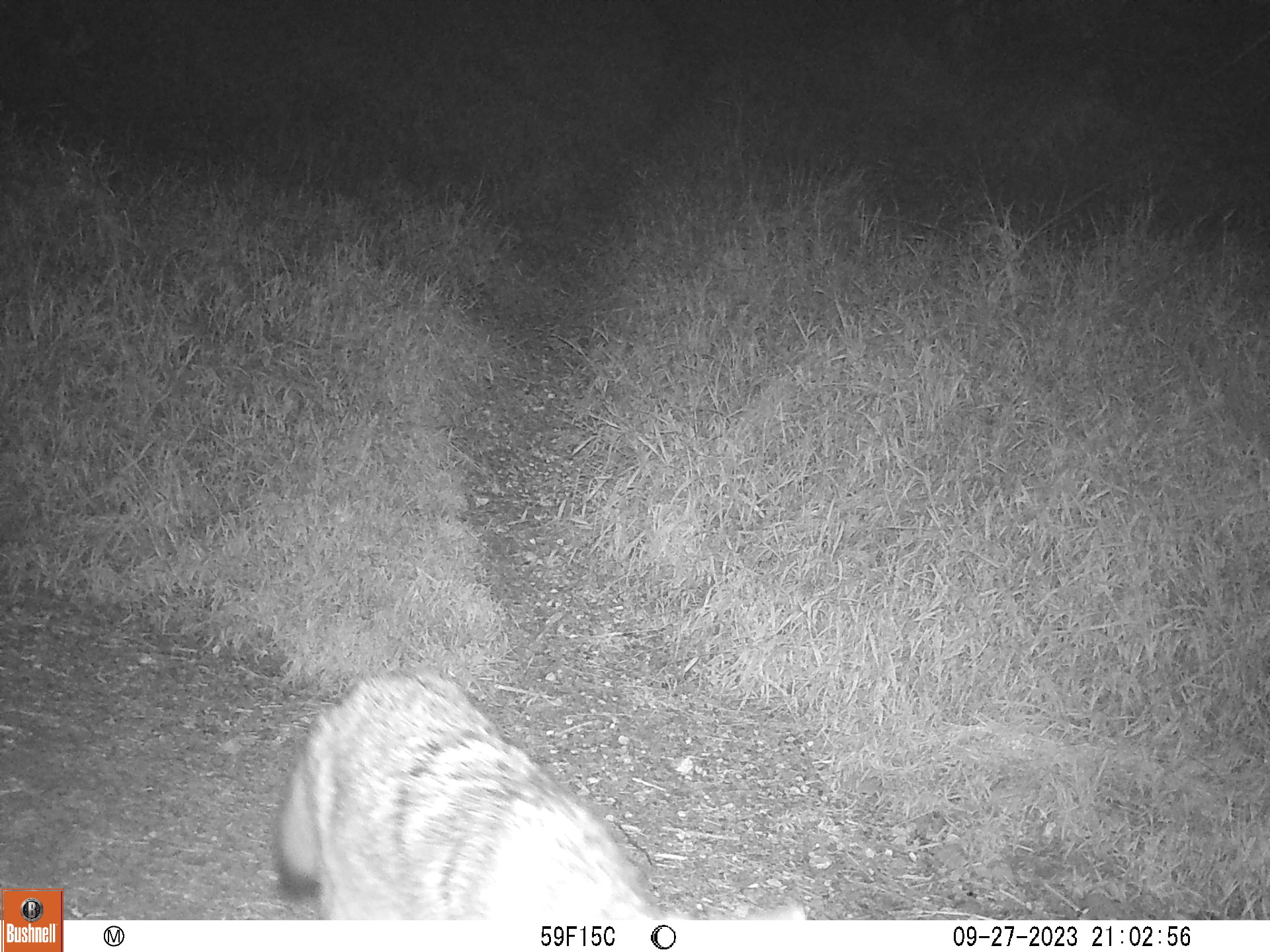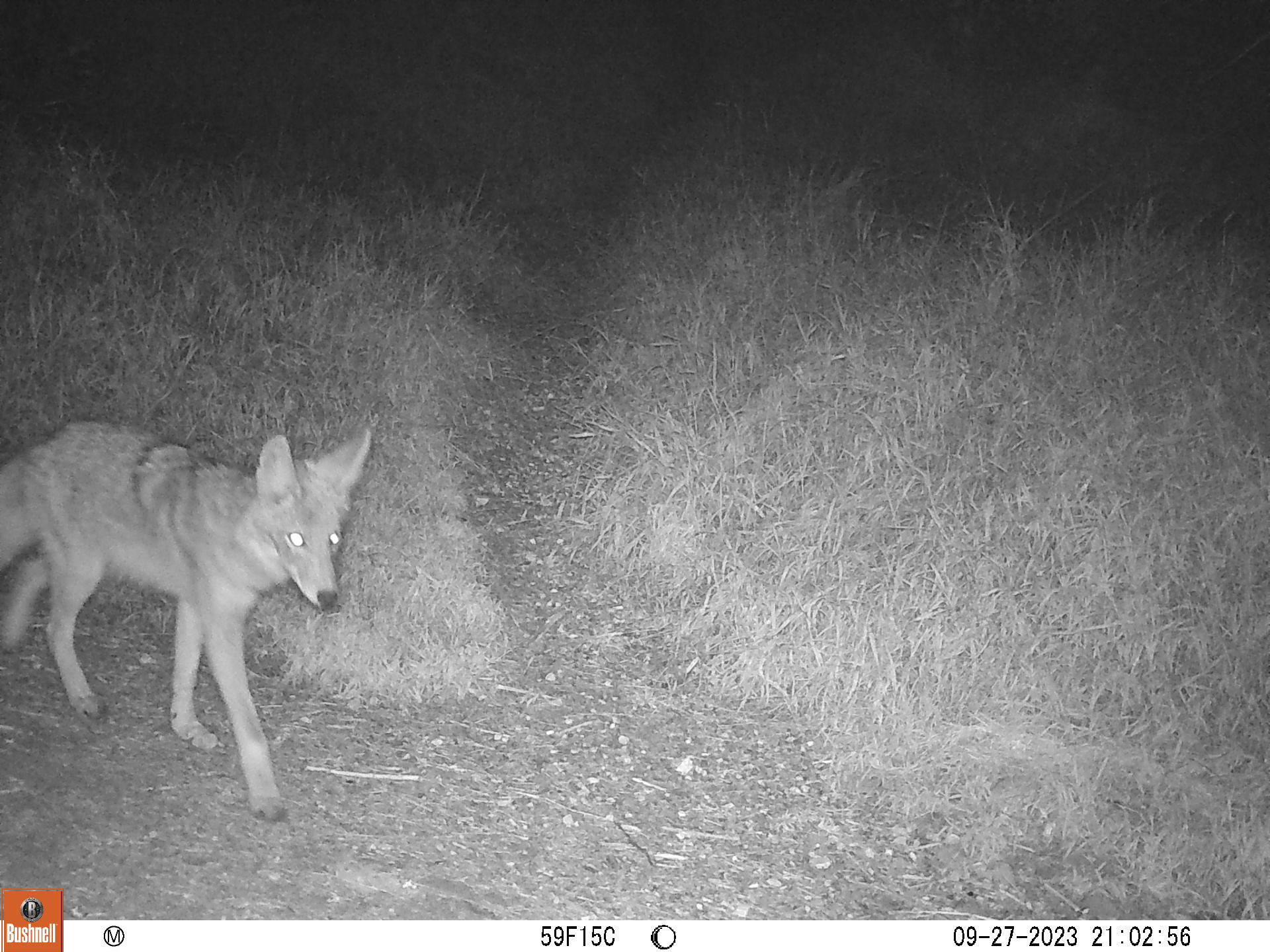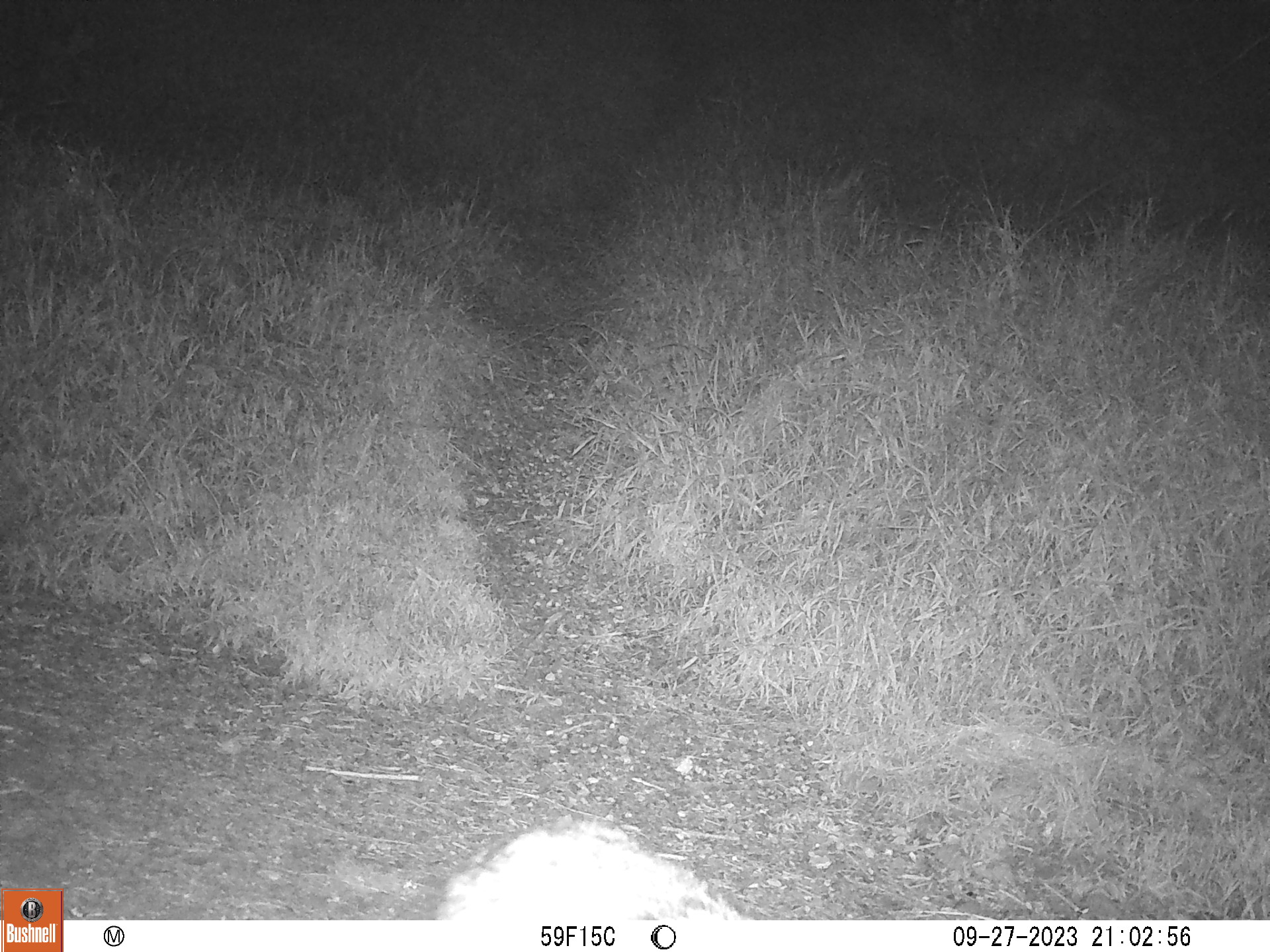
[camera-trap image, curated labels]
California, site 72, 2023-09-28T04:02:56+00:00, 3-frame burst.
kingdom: Animalia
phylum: Chordata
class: Mammalia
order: Carnivora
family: Canidae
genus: Canis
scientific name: Canis latrans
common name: coyote